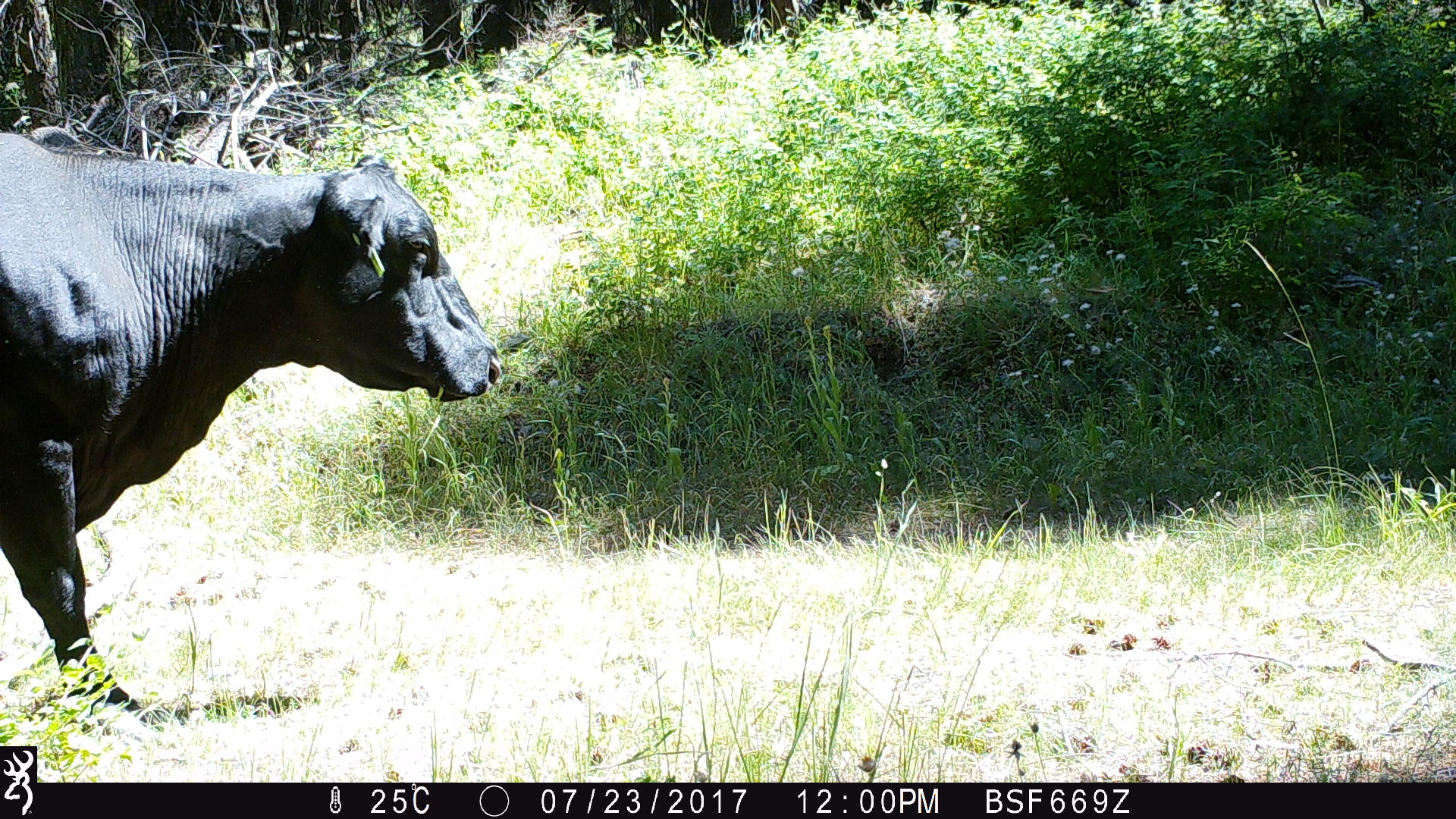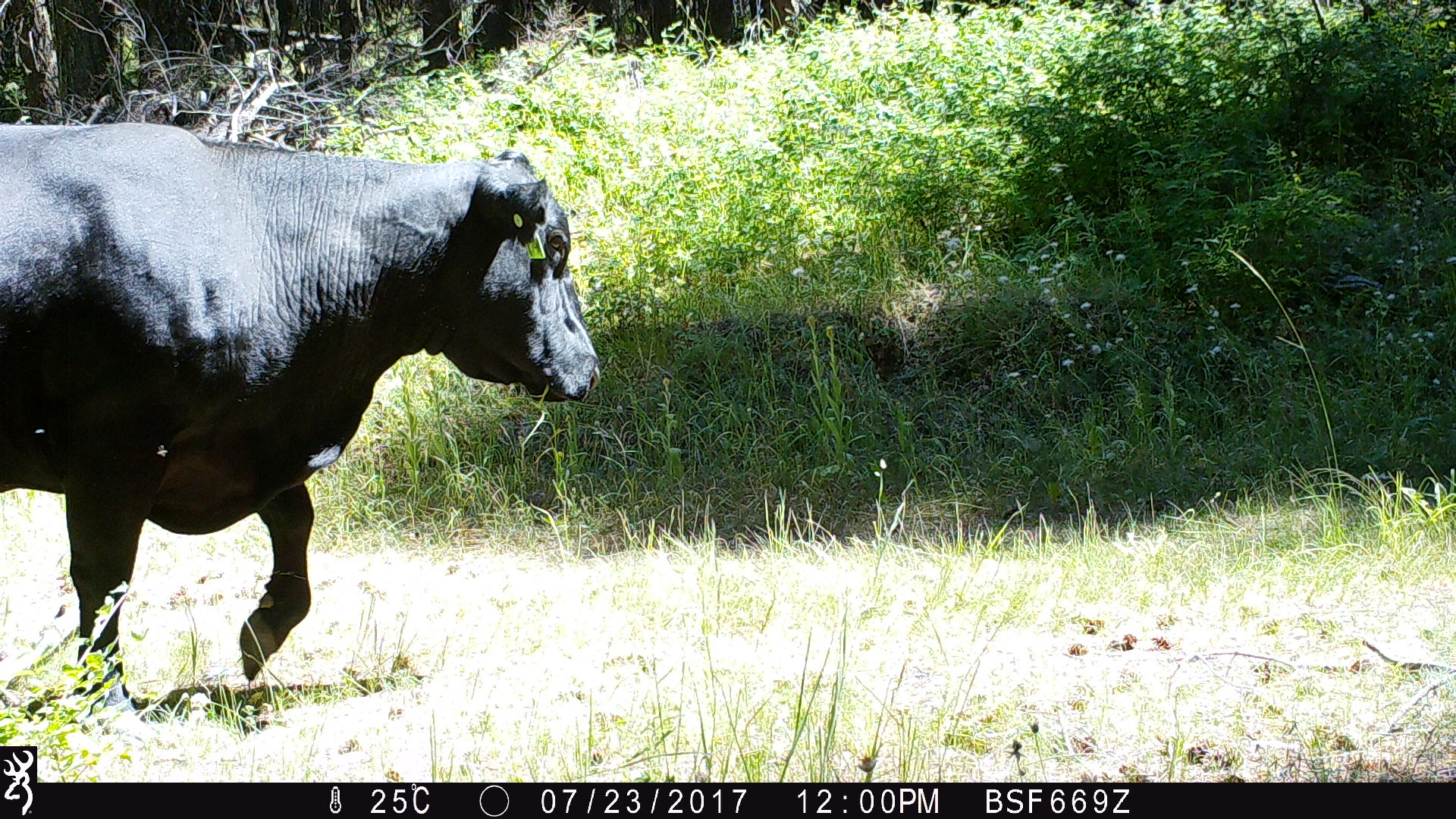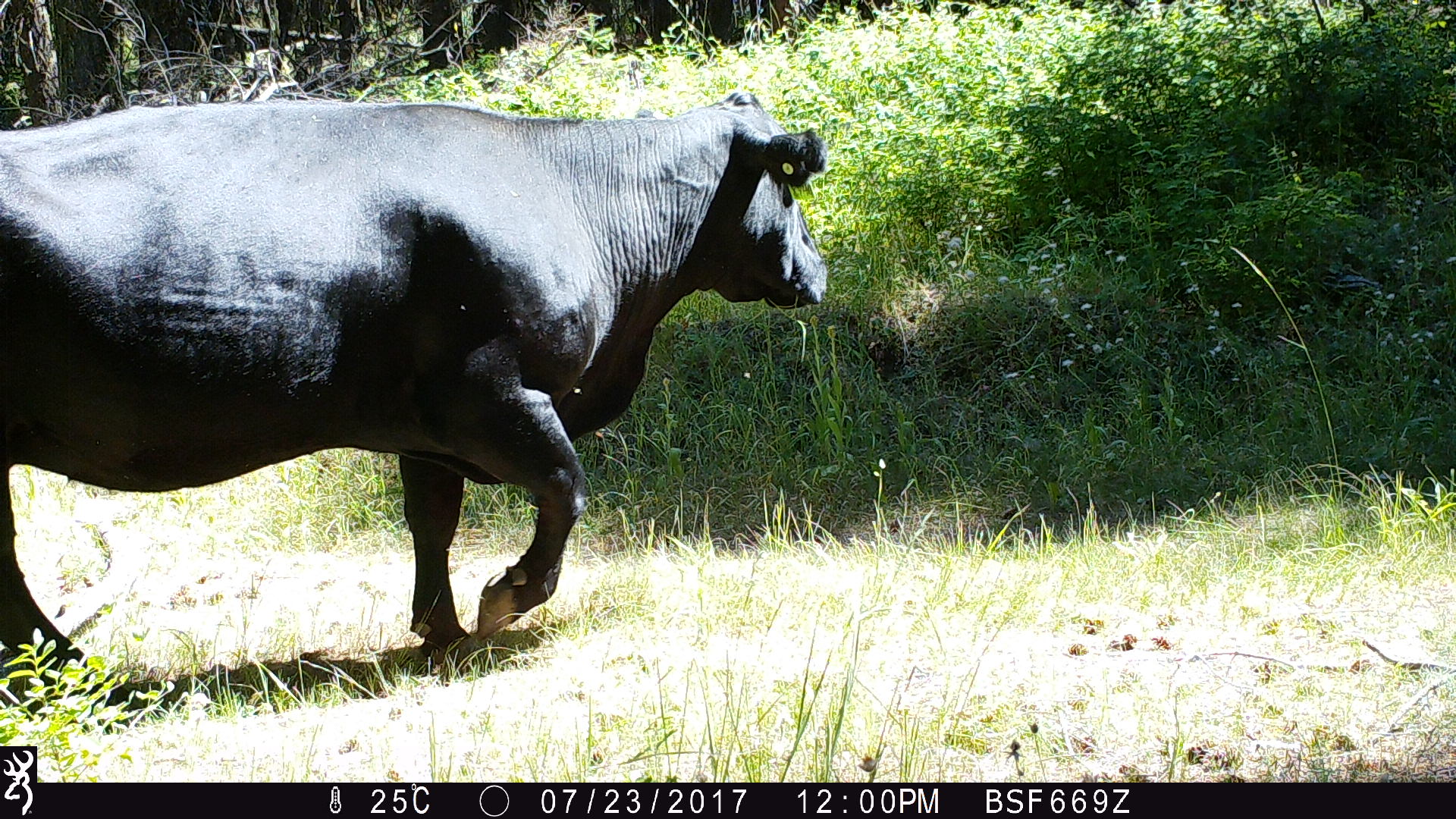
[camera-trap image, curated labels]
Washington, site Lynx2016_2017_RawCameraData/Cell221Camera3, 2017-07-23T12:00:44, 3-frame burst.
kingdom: Animalia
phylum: Chordata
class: Mammalia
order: Artiodactyla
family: Bovidae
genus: Bos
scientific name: Bos taurus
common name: domestic cattle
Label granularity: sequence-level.